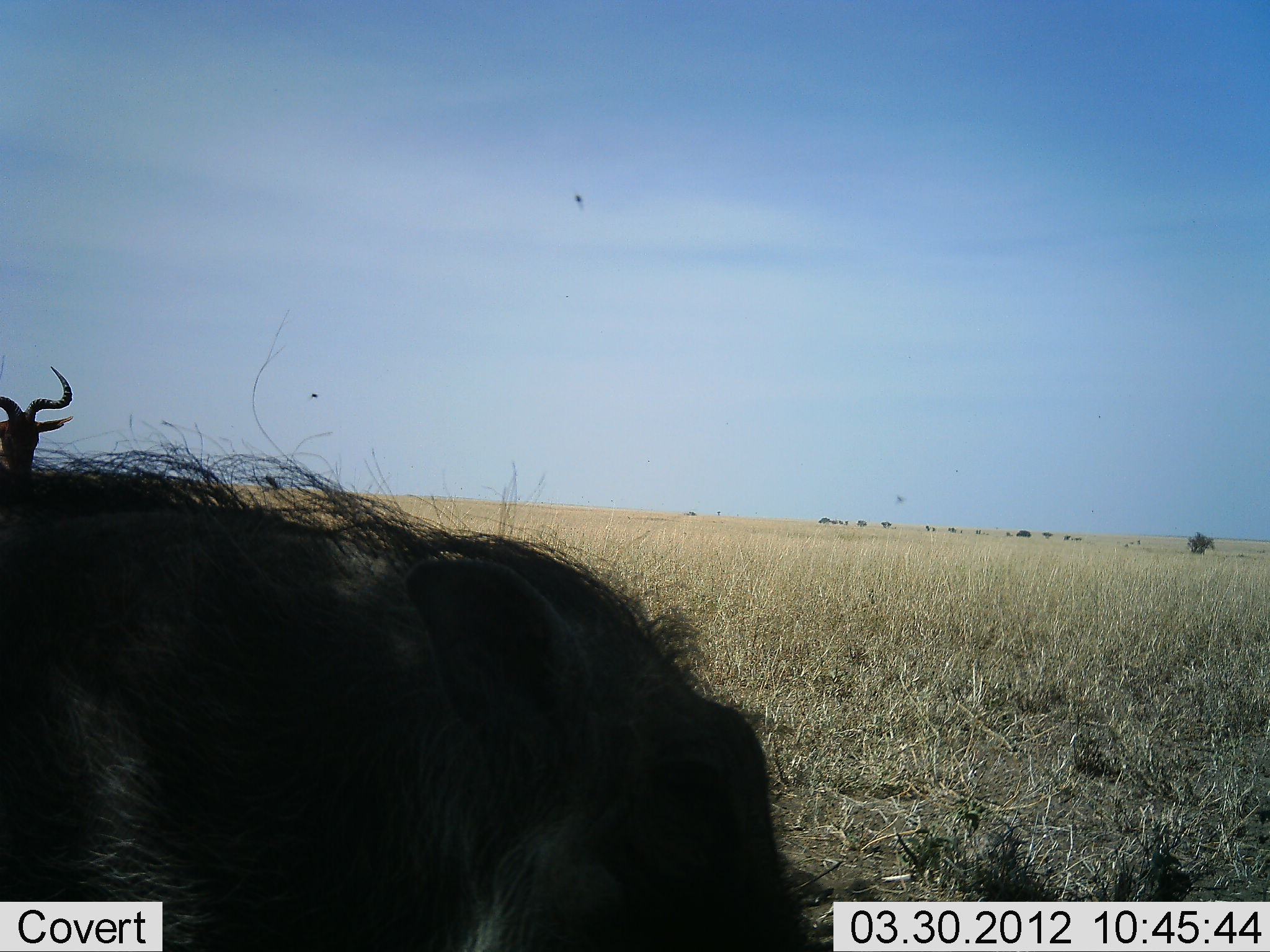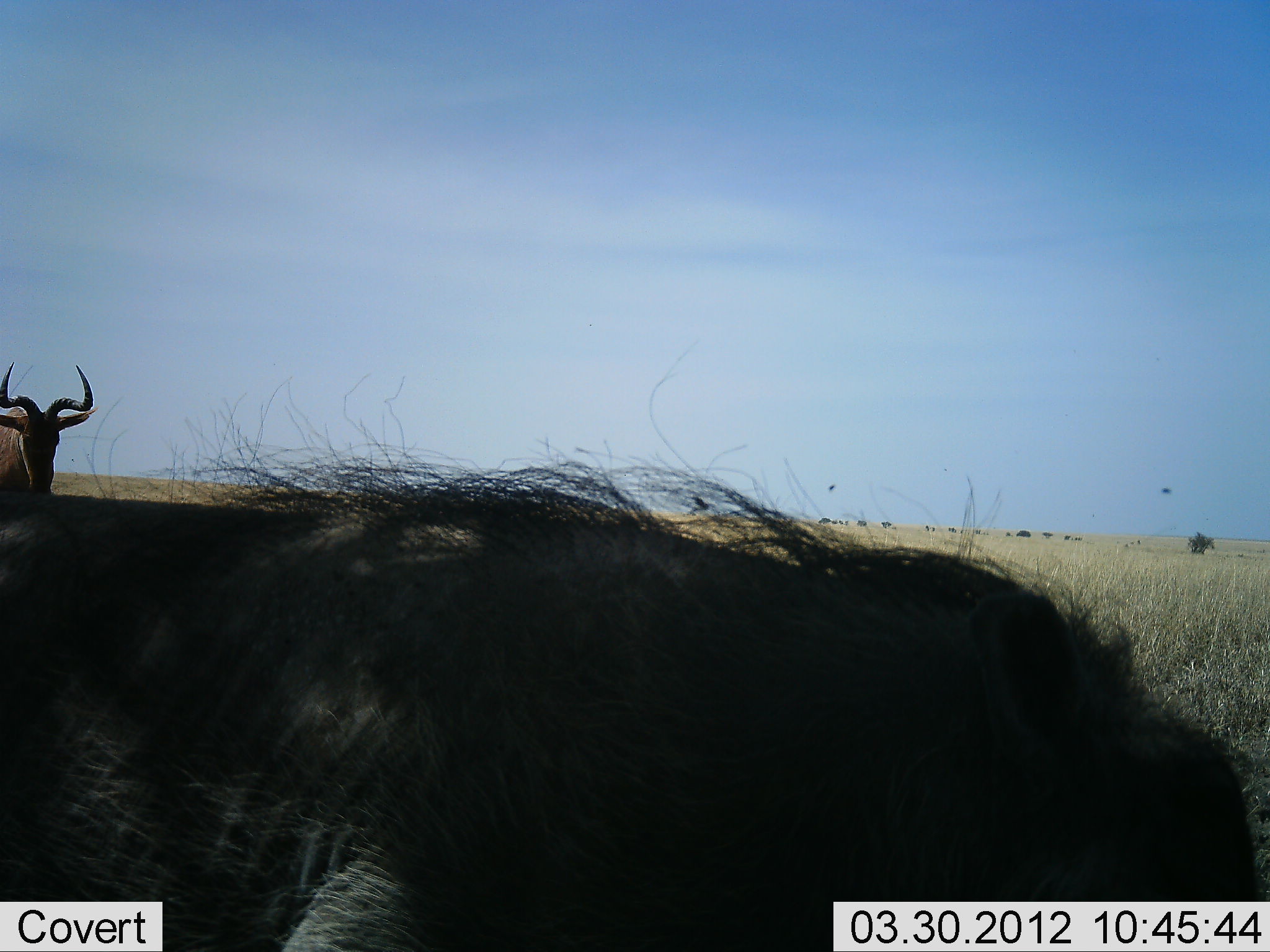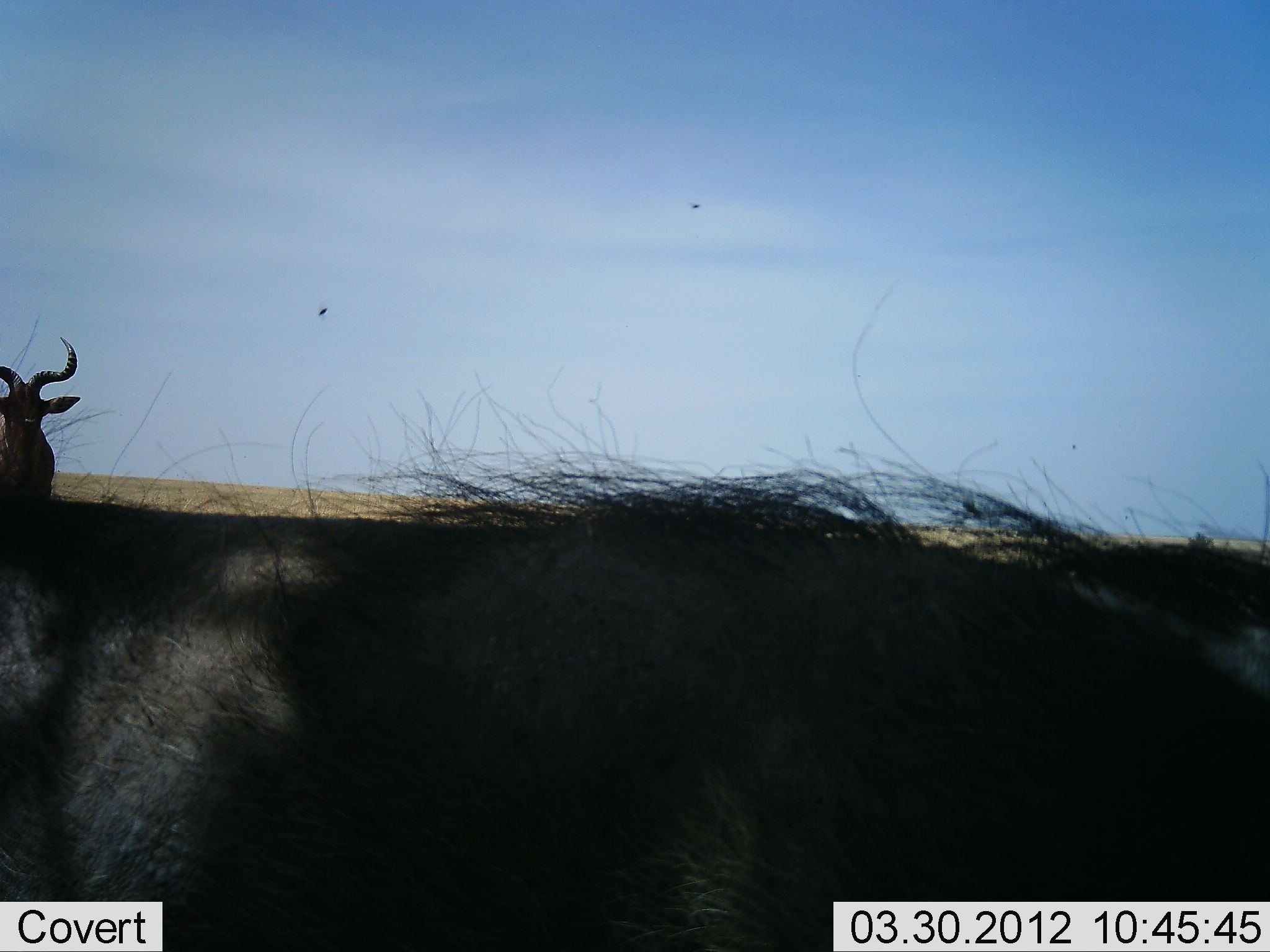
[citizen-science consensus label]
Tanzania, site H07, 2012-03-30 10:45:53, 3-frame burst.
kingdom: Animalia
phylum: Chordata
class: Mammalia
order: Artiodactyla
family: Bovidae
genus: Alcelaphus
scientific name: Alcelaphus buselaphus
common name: hartebeest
Hartebeest (Alcelaphus buselaphus), count 1. Behavior (volunteer vote fractions): standing 53%, resting 0%, moving 42%, interacting 5%. Young present (vote fraction): 0%. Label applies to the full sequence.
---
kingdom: Animalia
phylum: Chordata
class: Mammalia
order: Artiodactyla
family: Suidae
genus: Phacochoerus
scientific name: Phacochoerus africanus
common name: warthog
Warthog (Phacochoerus africanus), count 1. Behavior (volunteer vote fractions): standing 20%, resting 0%, moving 73%, interacting 7%. Young present (vote fraction): 0%. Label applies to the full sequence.